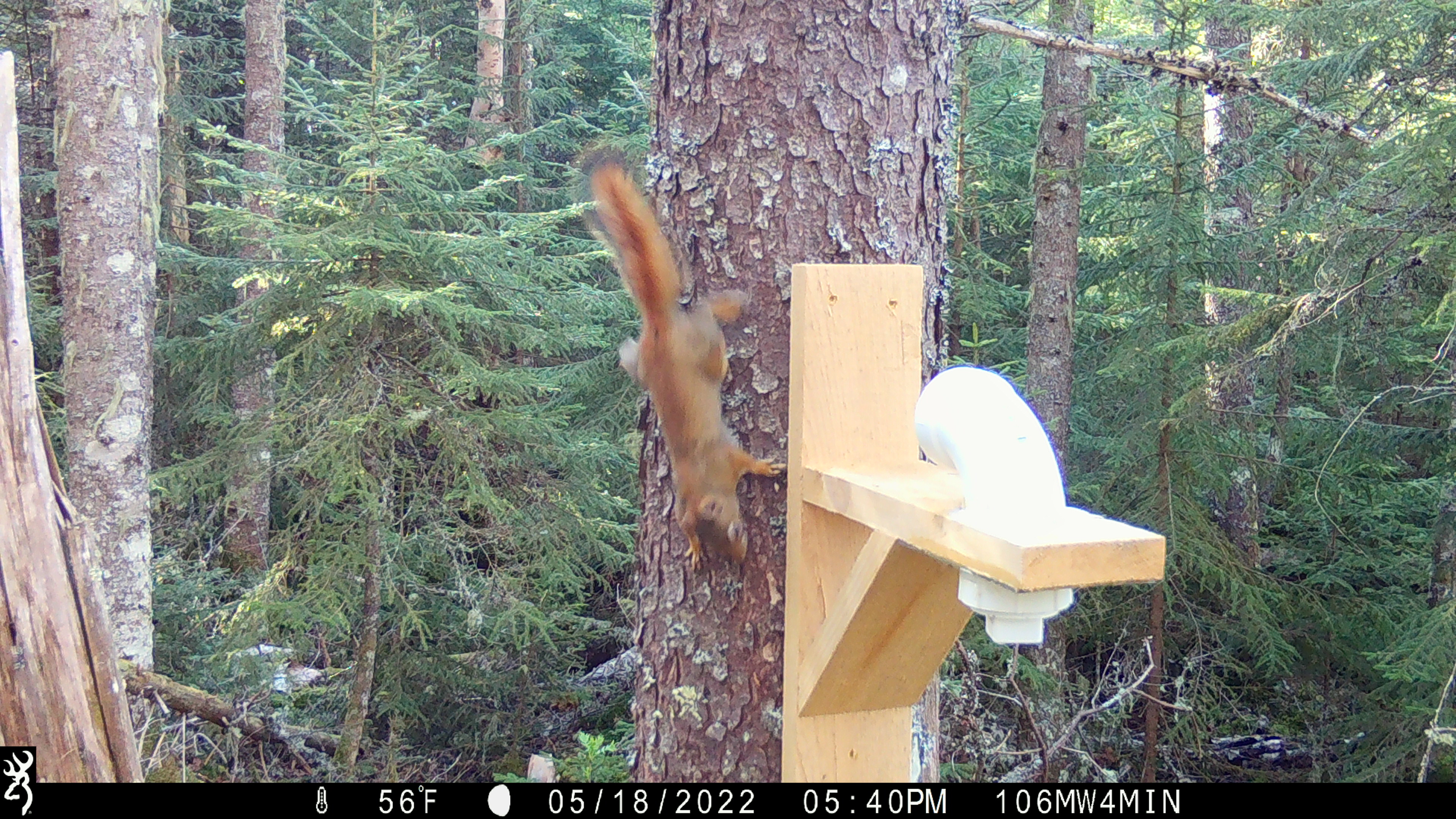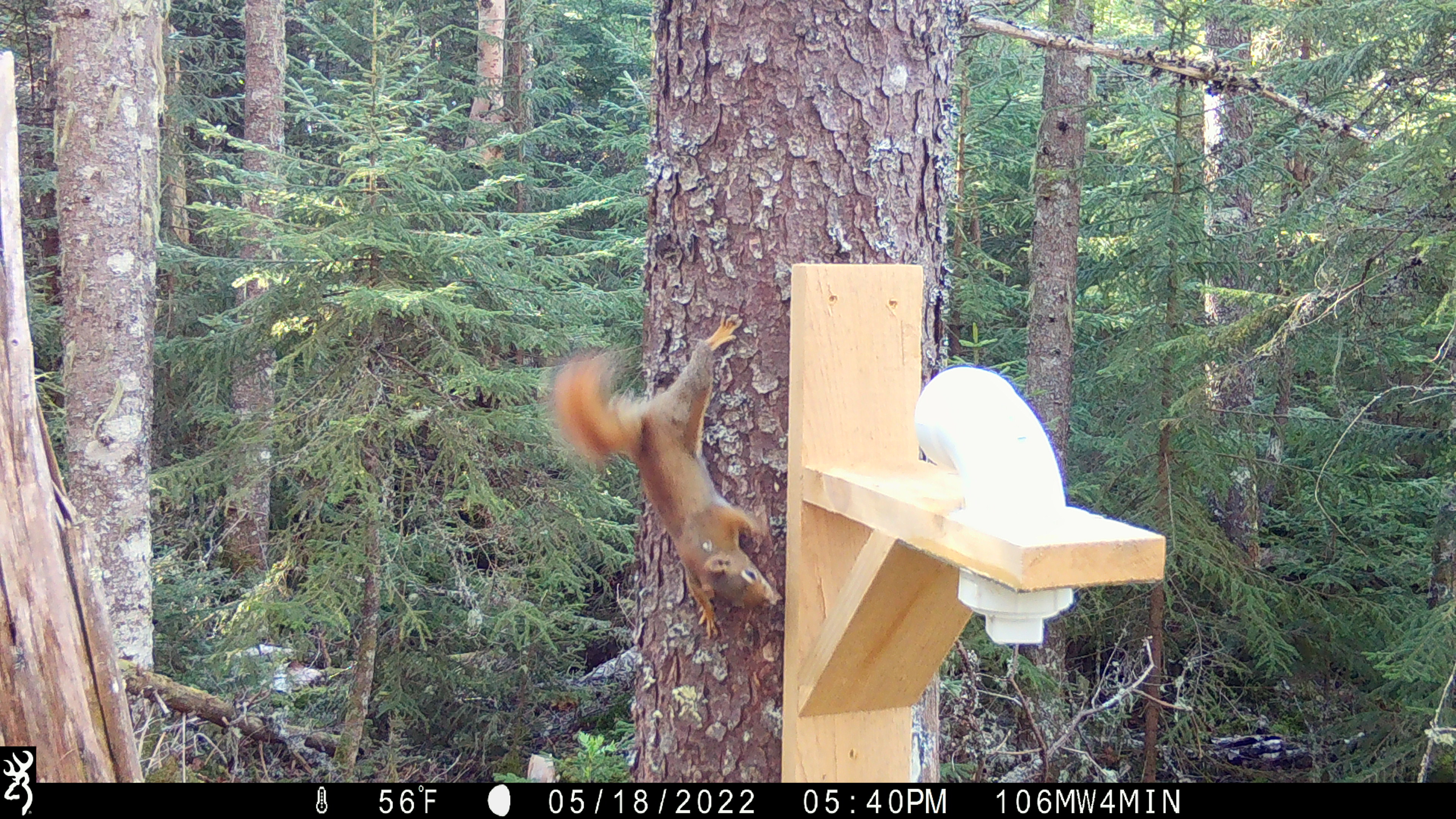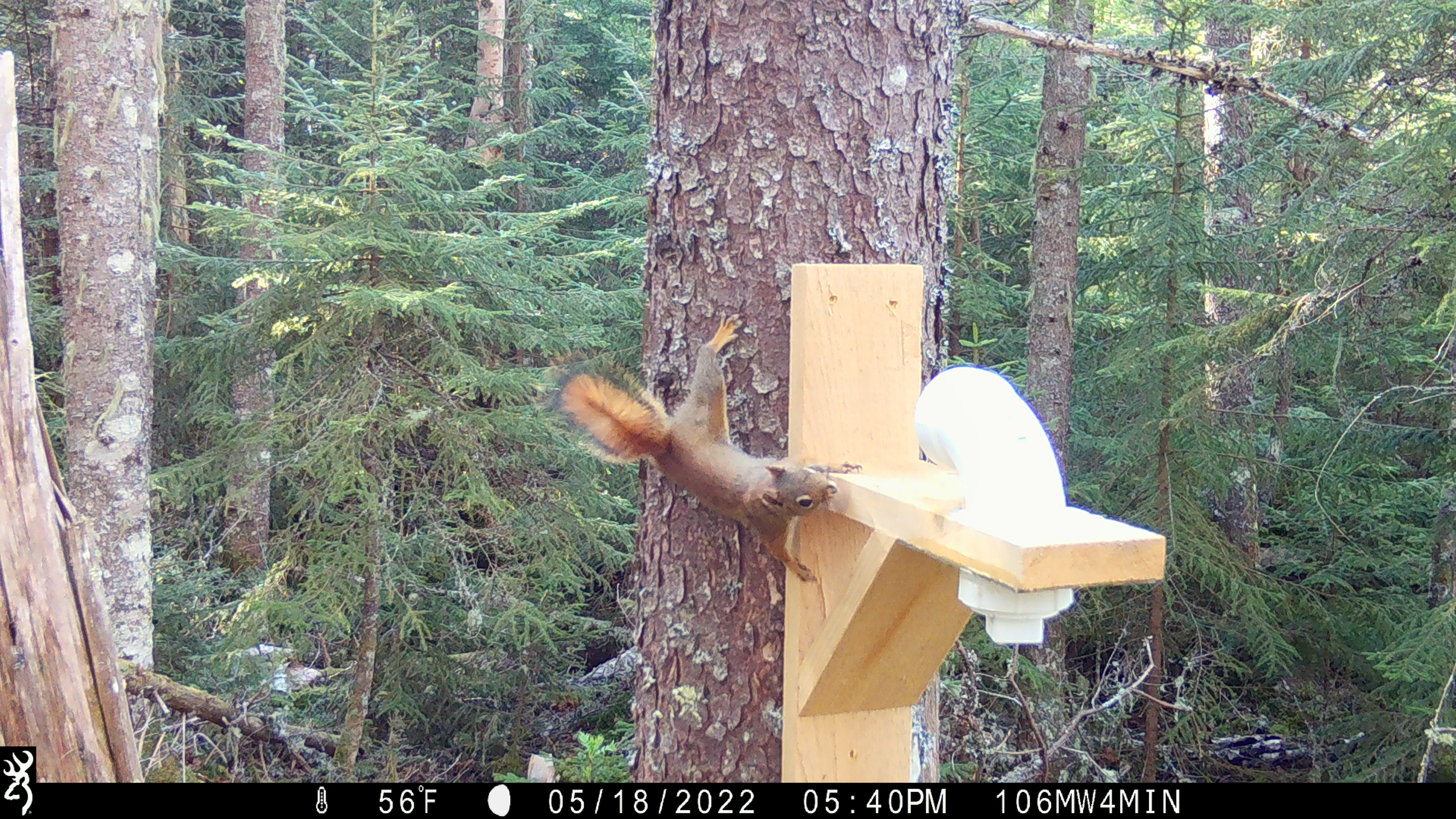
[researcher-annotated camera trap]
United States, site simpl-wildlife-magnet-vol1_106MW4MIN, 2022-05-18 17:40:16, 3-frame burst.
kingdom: Animalia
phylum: Chordata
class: Mammalia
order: Rodentia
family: Sciuridae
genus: Tamiasciurus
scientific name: Tamiasciurus hudsonicus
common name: red squirrel